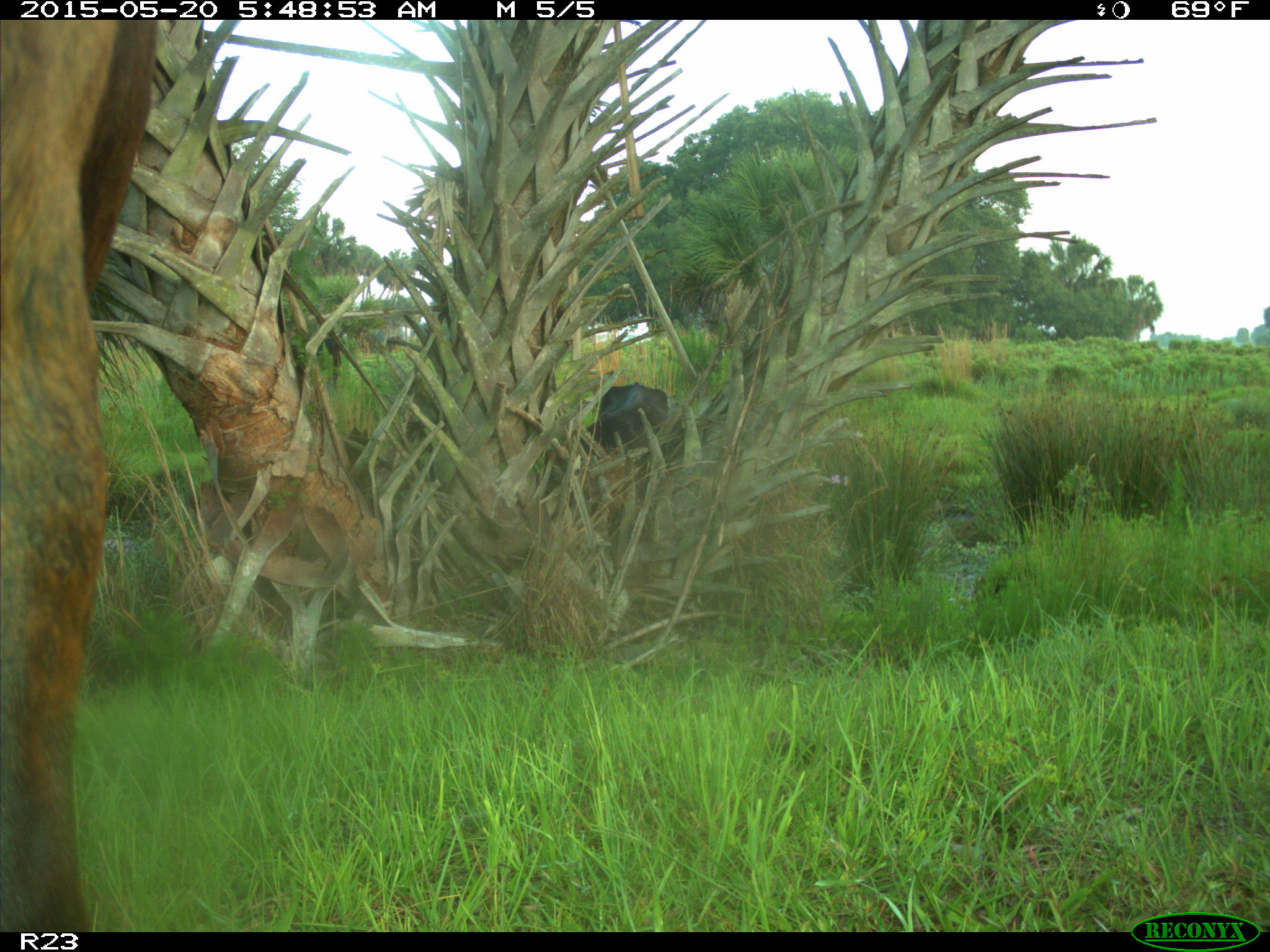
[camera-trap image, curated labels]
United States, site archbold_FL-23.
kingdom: Animalia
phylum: Chordata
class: Mammalia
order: Artiodactyla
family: Bovidae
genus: Bos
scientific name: Bos taurus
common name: domestic cow